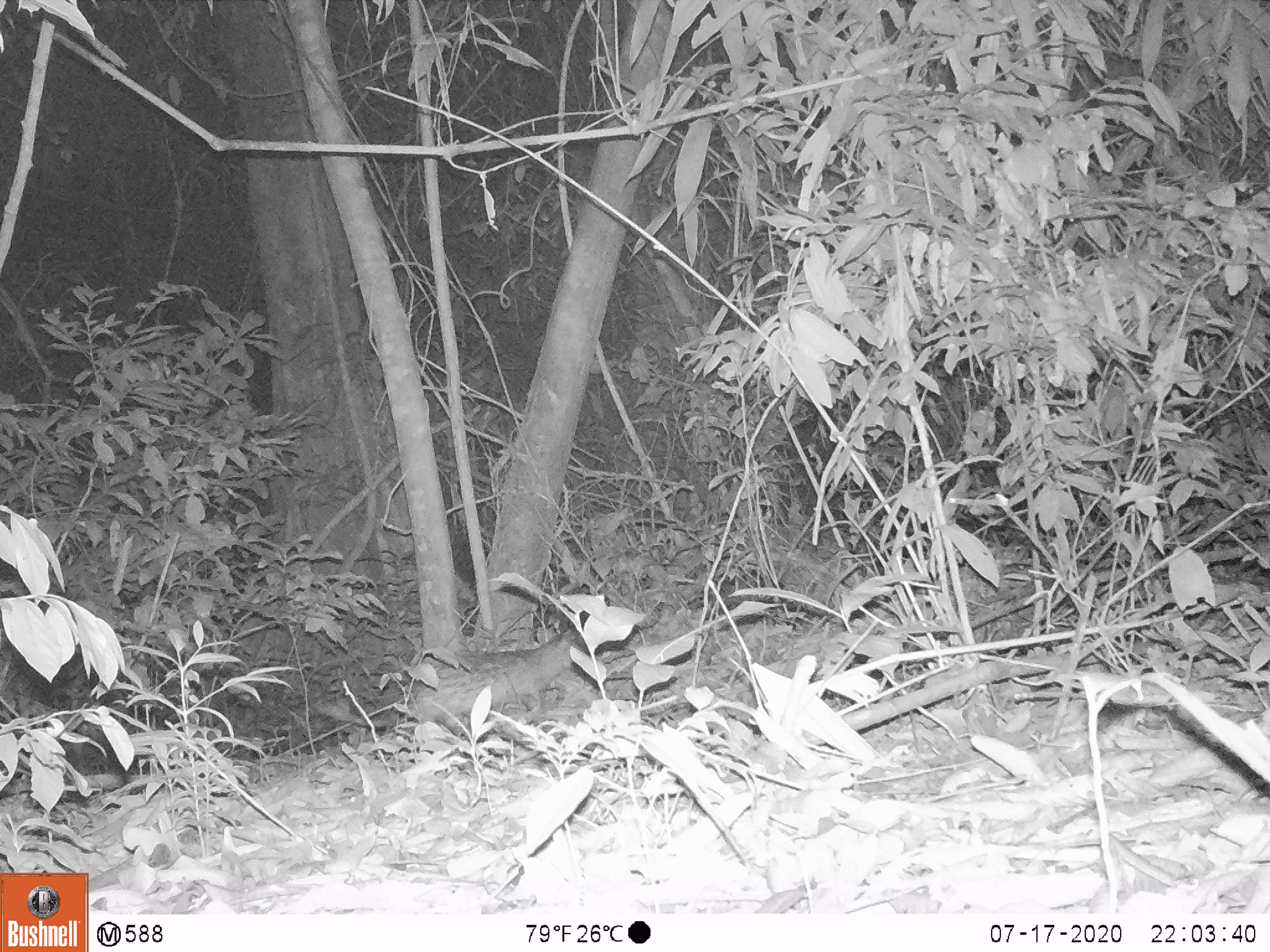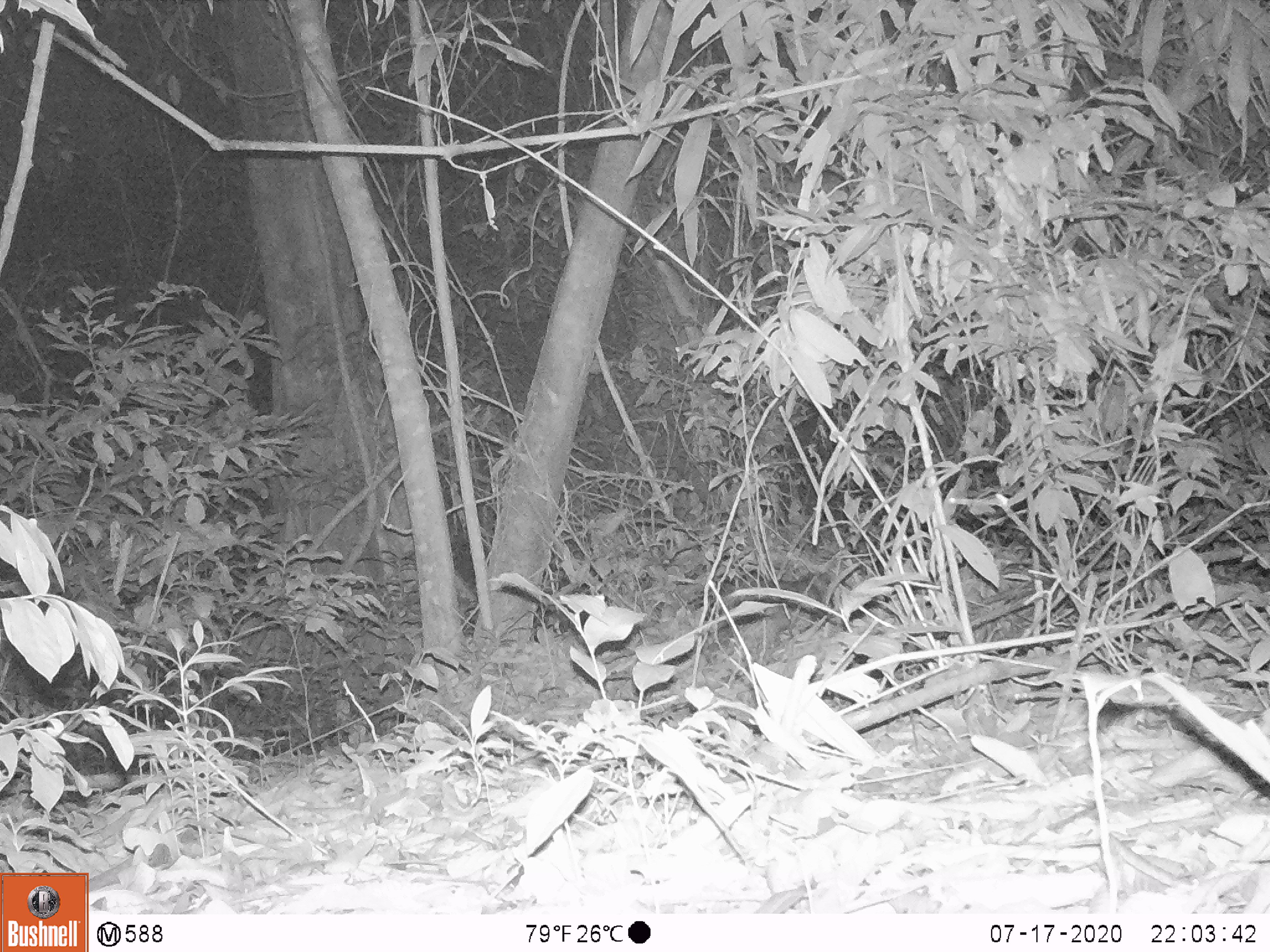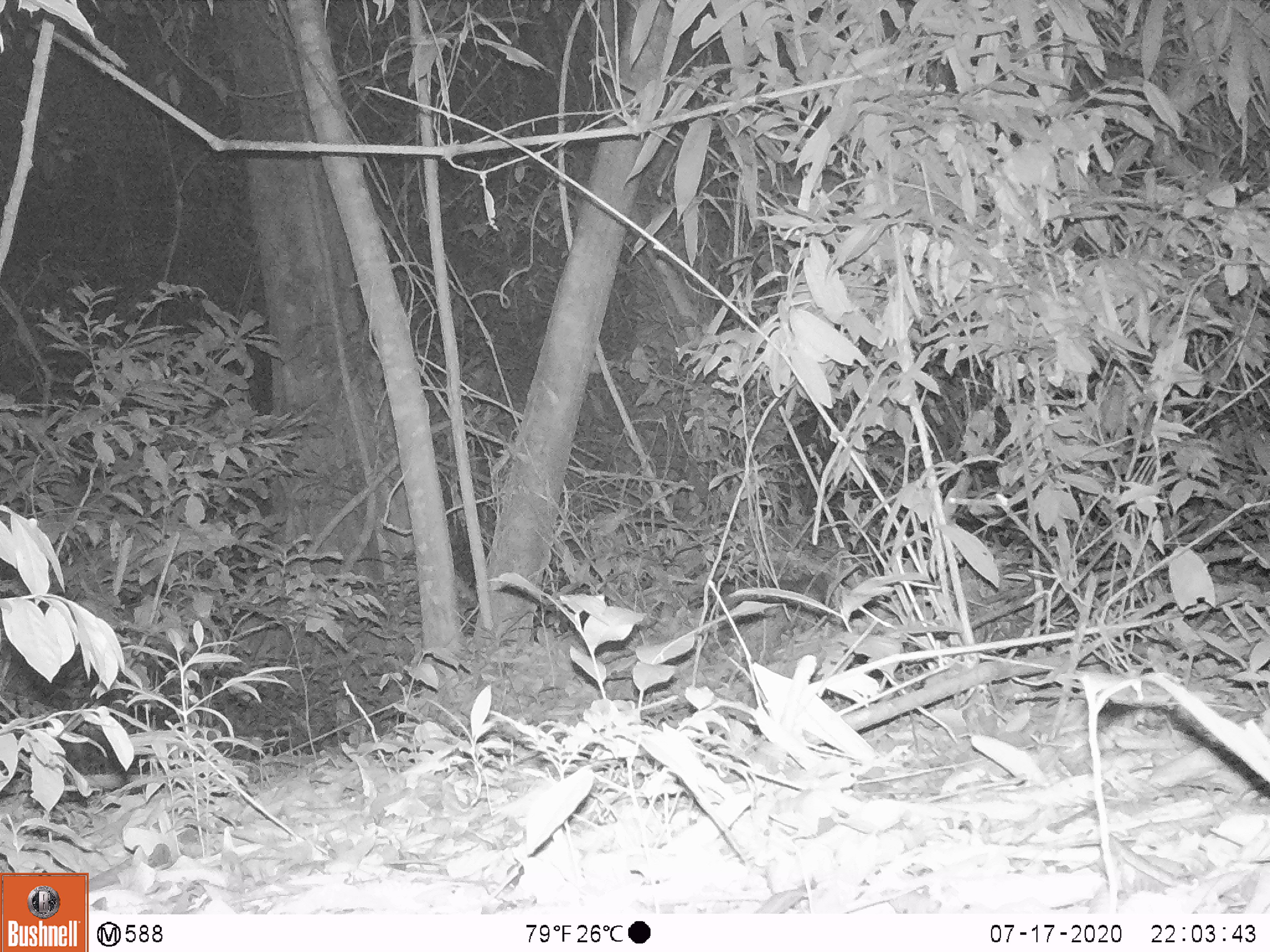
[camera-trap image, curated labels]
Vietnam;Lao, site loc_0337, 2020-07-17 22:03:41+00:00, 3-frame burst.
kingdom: Animalia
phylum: Chordata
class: Mammalia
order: Rodentia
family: Hystricidae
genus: Atherurus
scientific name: Atherurus macrourus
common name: asiatic brush-tailed porcupine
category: asiatic brush tailed porcupine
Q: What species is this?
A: Asiatic brush tailed porcupine (asiatic brush-tailed porcupine) (Atherurus macrourus).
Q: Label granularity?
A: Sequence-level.